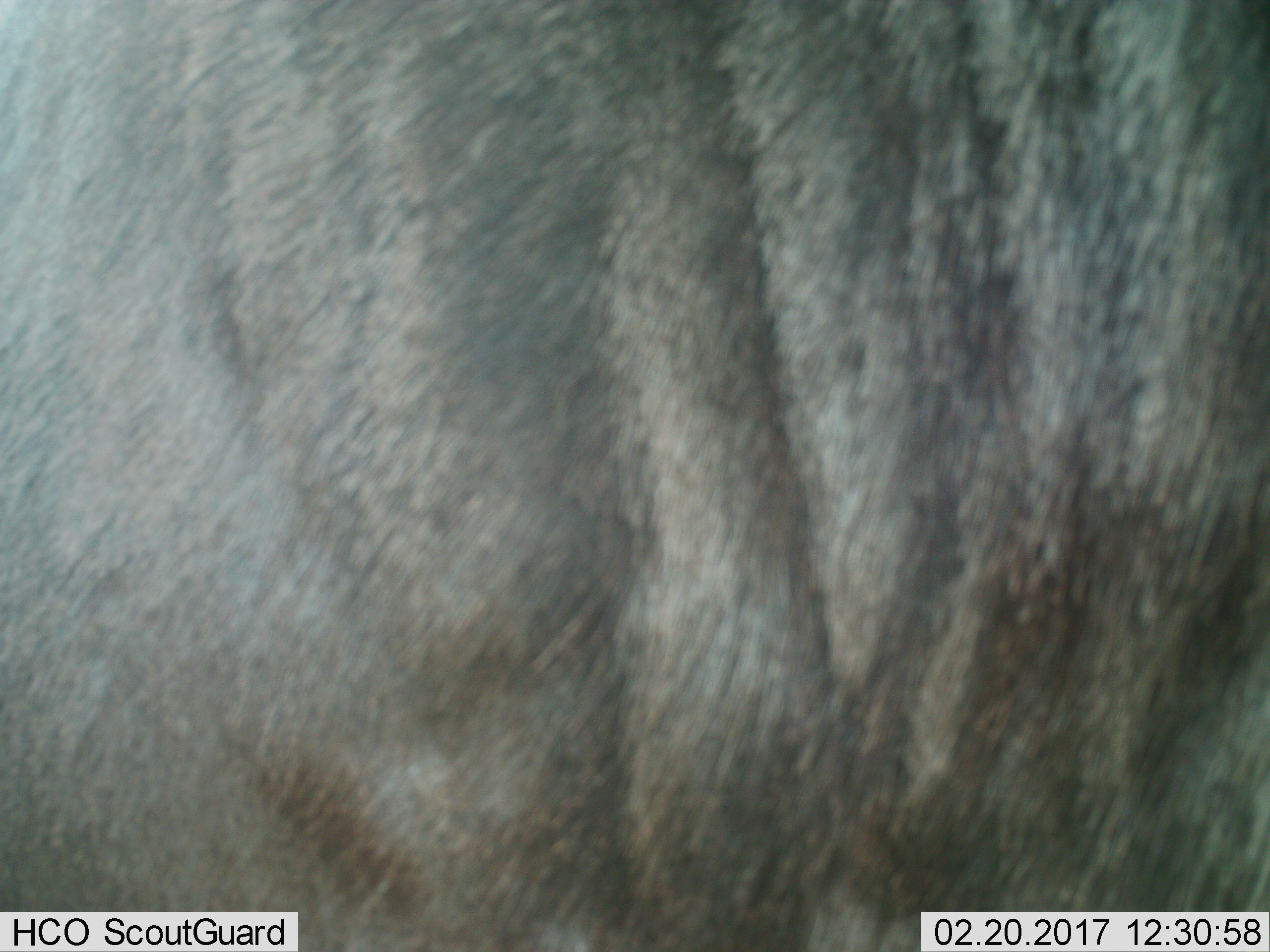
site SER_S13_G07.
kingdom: Animalia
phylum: Chordata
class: Mammalia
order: Artiodactyla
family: Bovidae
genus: Connochaetes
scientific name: Connochaetes taurinus taurinus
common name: blue wildebeest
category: wildebeestblue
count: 1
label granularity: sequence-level